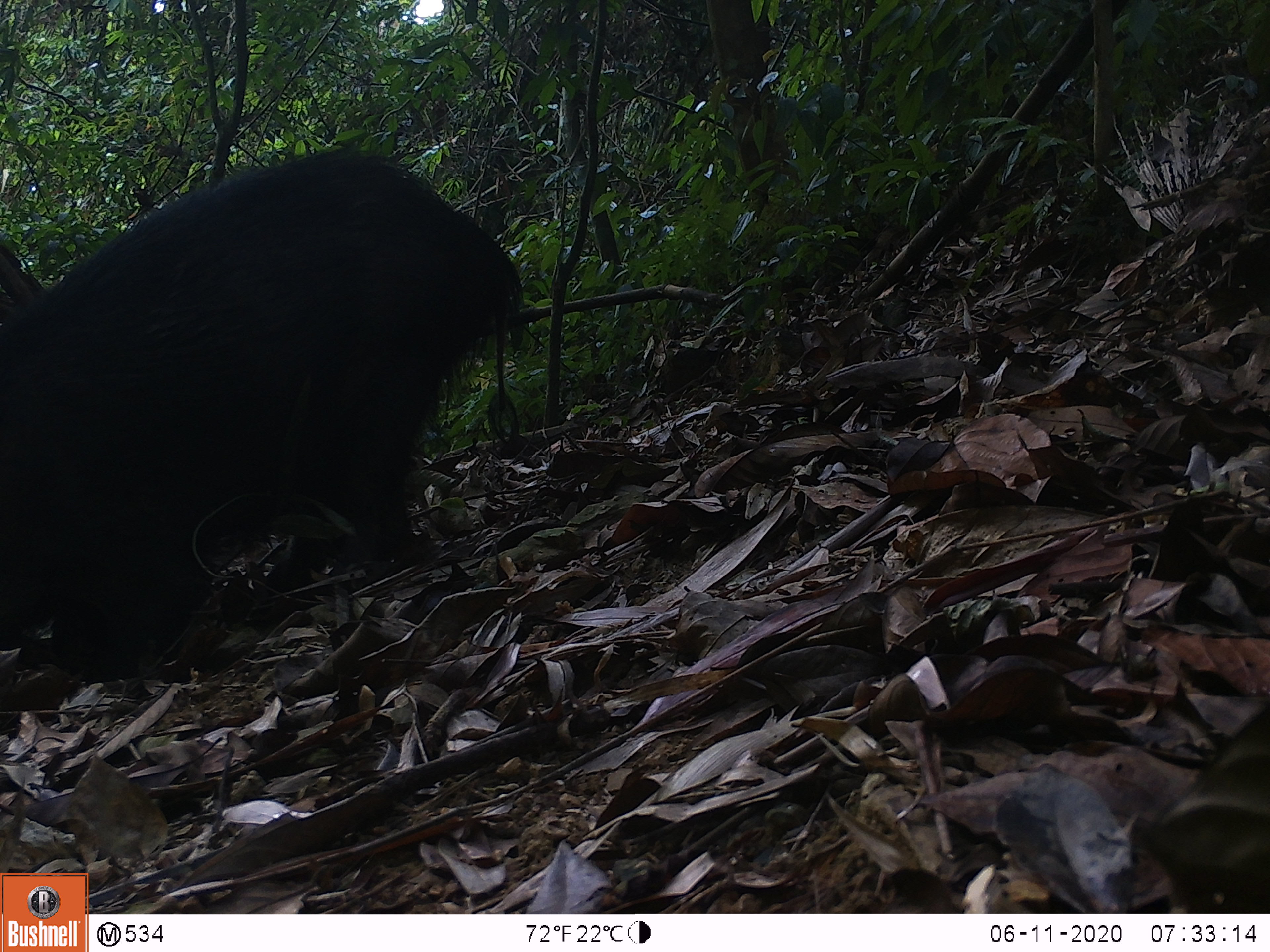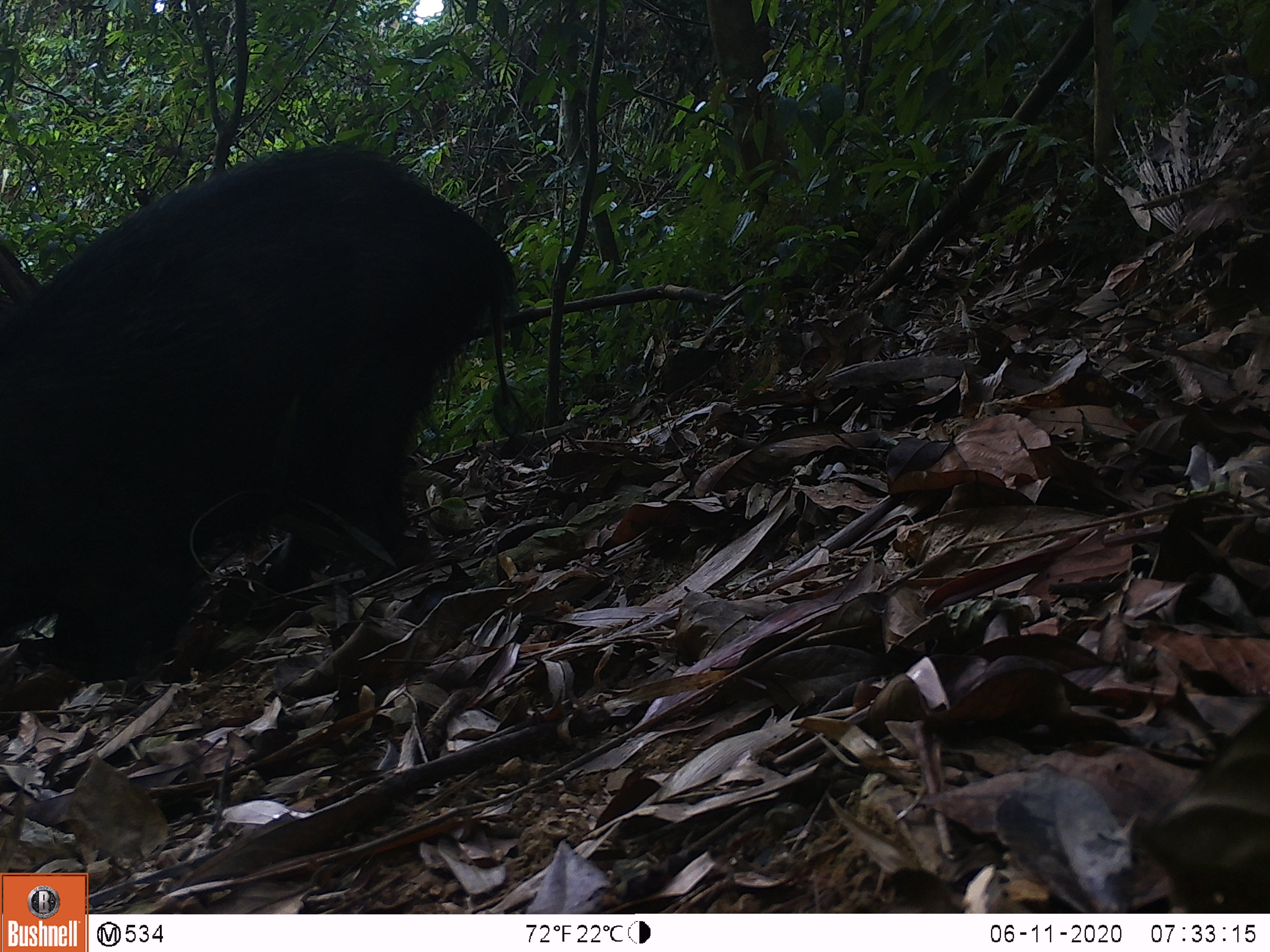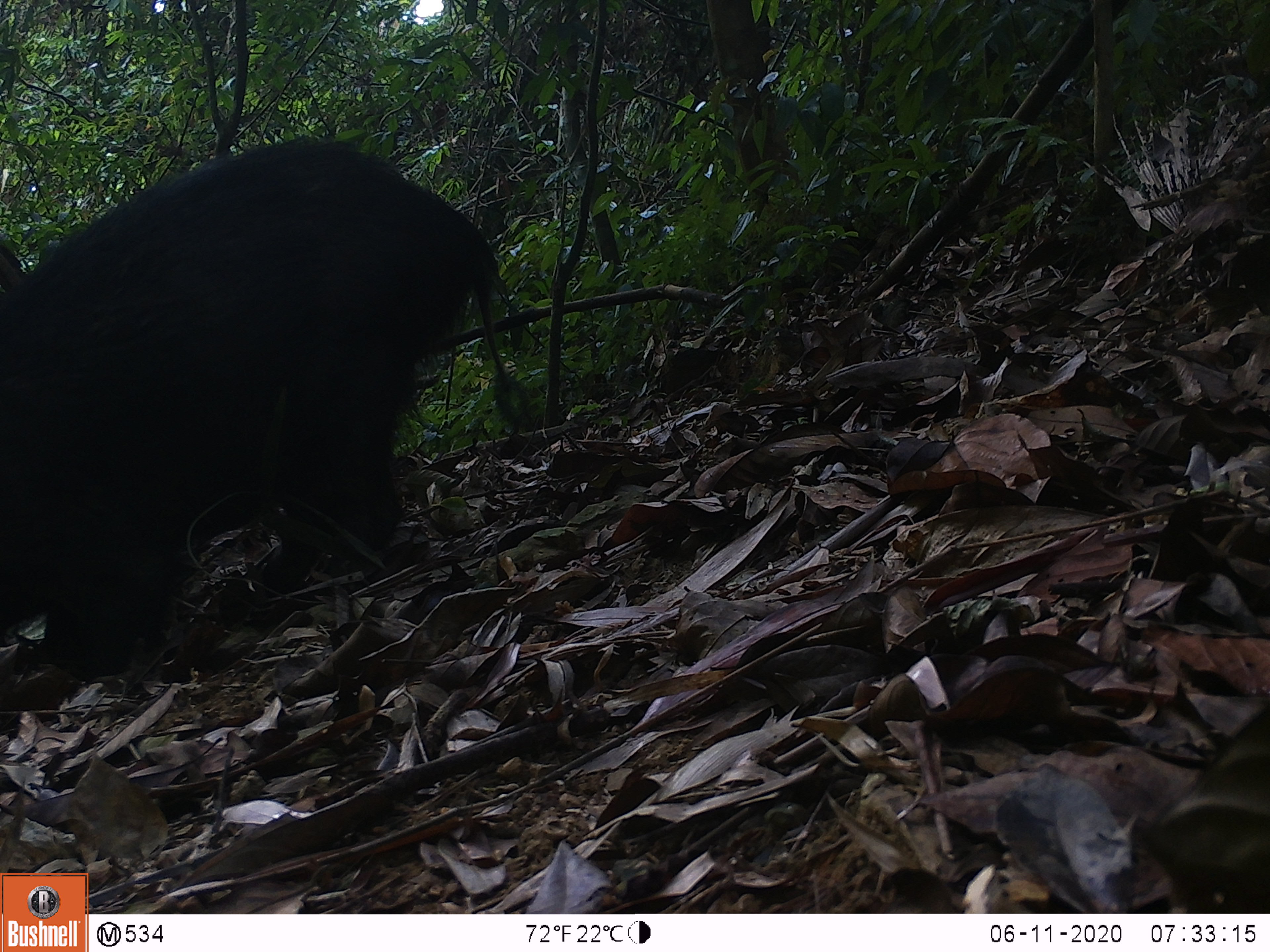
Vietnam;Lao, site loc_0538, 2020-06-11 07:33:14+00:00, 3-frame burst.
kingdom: Animalia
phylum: Chordata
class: Mammalia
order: Artiodactyla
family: Suidae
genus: Sus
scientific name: Sus scrofa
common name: eurasian wild pig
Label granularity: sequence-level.